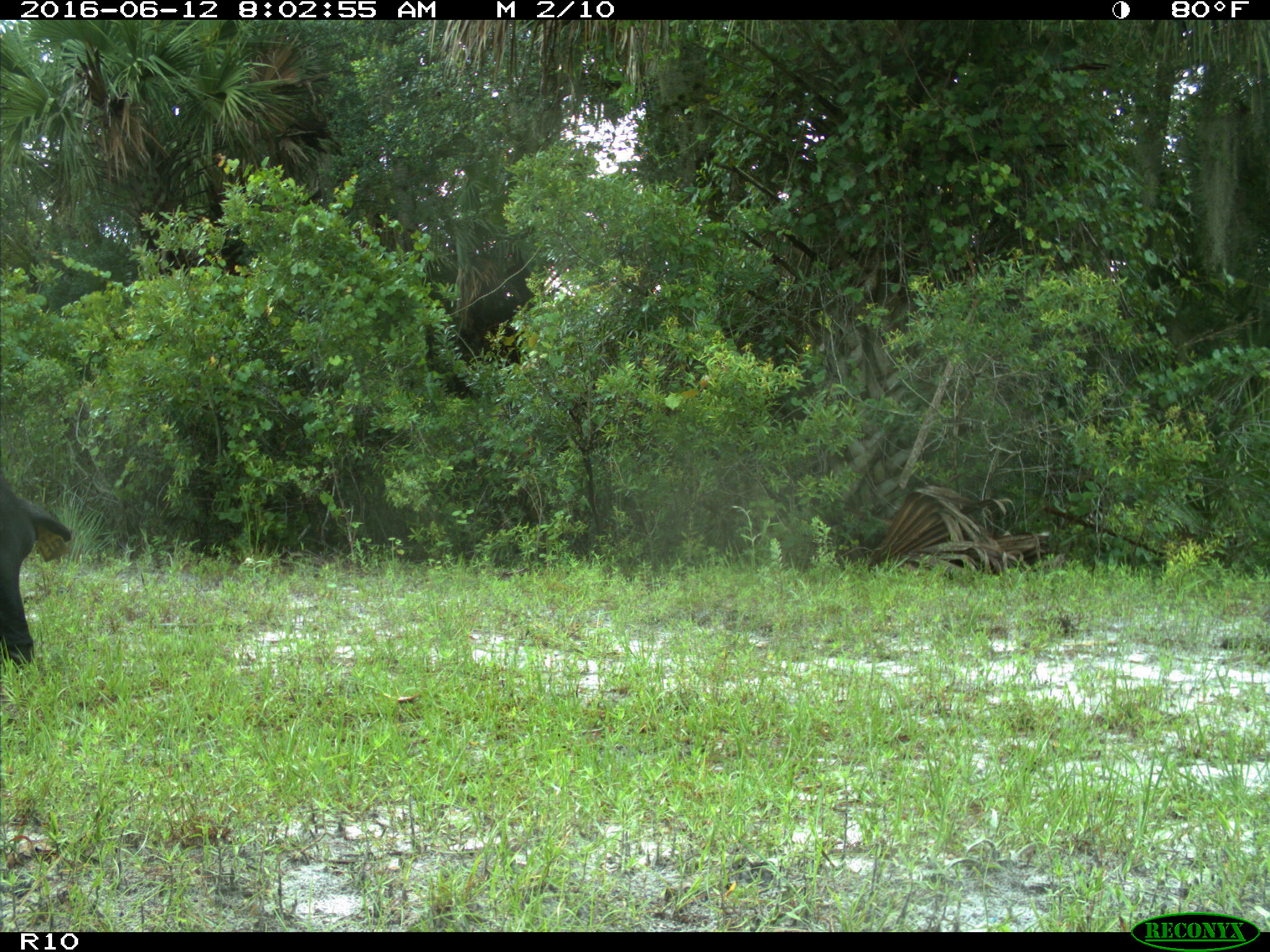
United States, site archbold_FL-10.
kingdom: Animalia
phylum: Chordata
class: Mammalia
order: Artiodactyla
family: Bovidae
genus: Bos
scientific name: Bos taurus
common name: domestic cow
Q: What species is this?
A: Bos taurus (domestic cow).